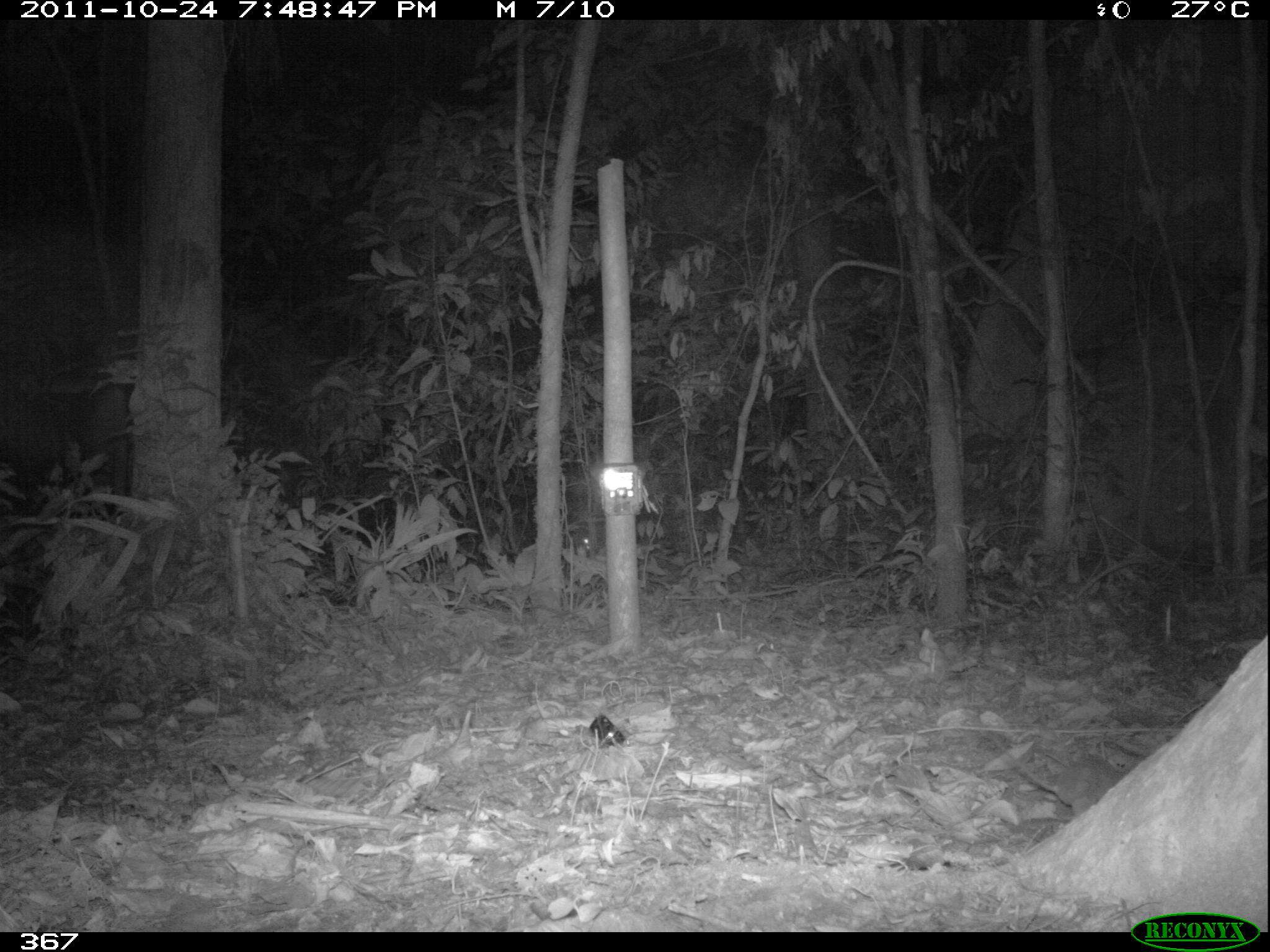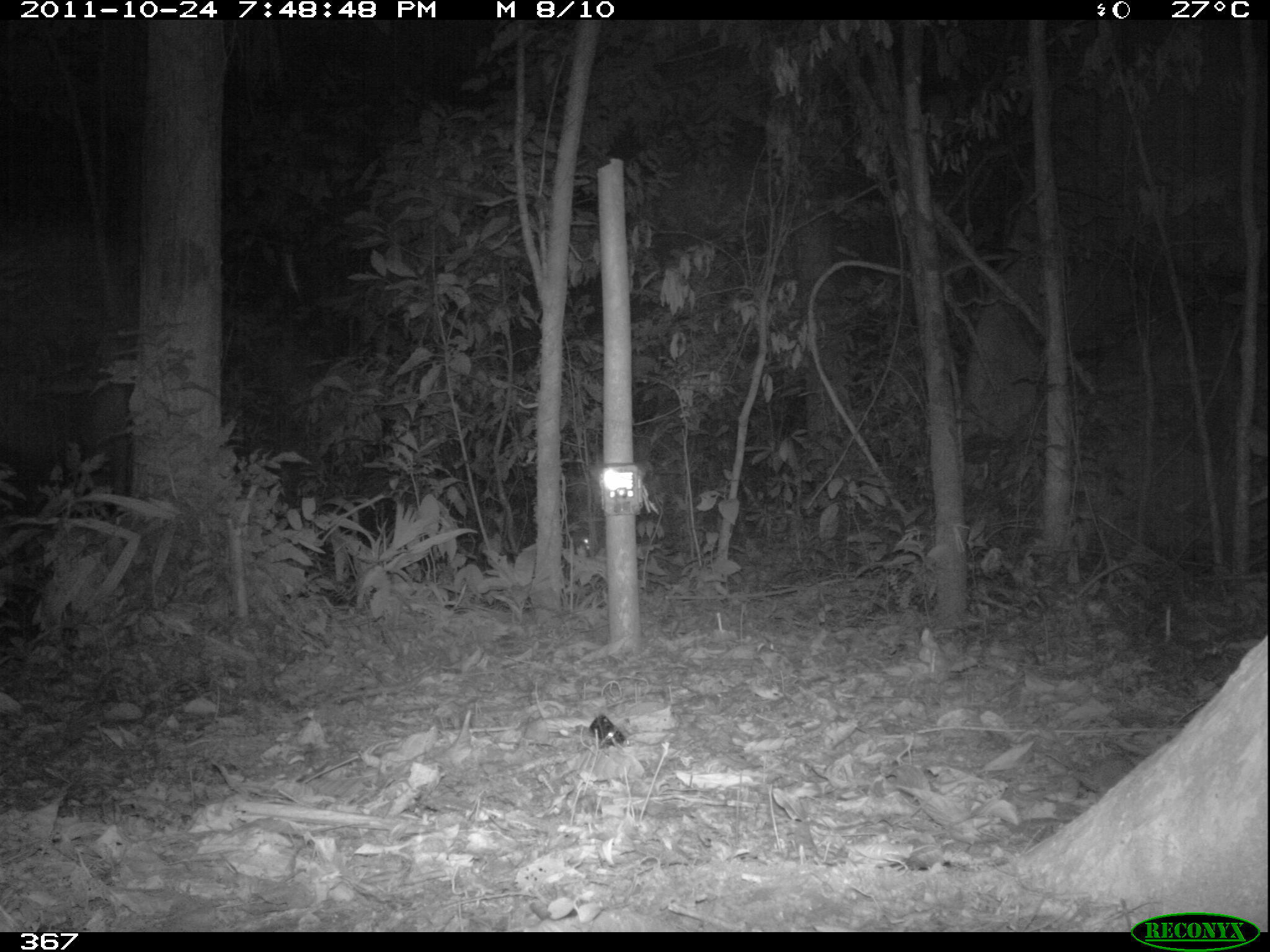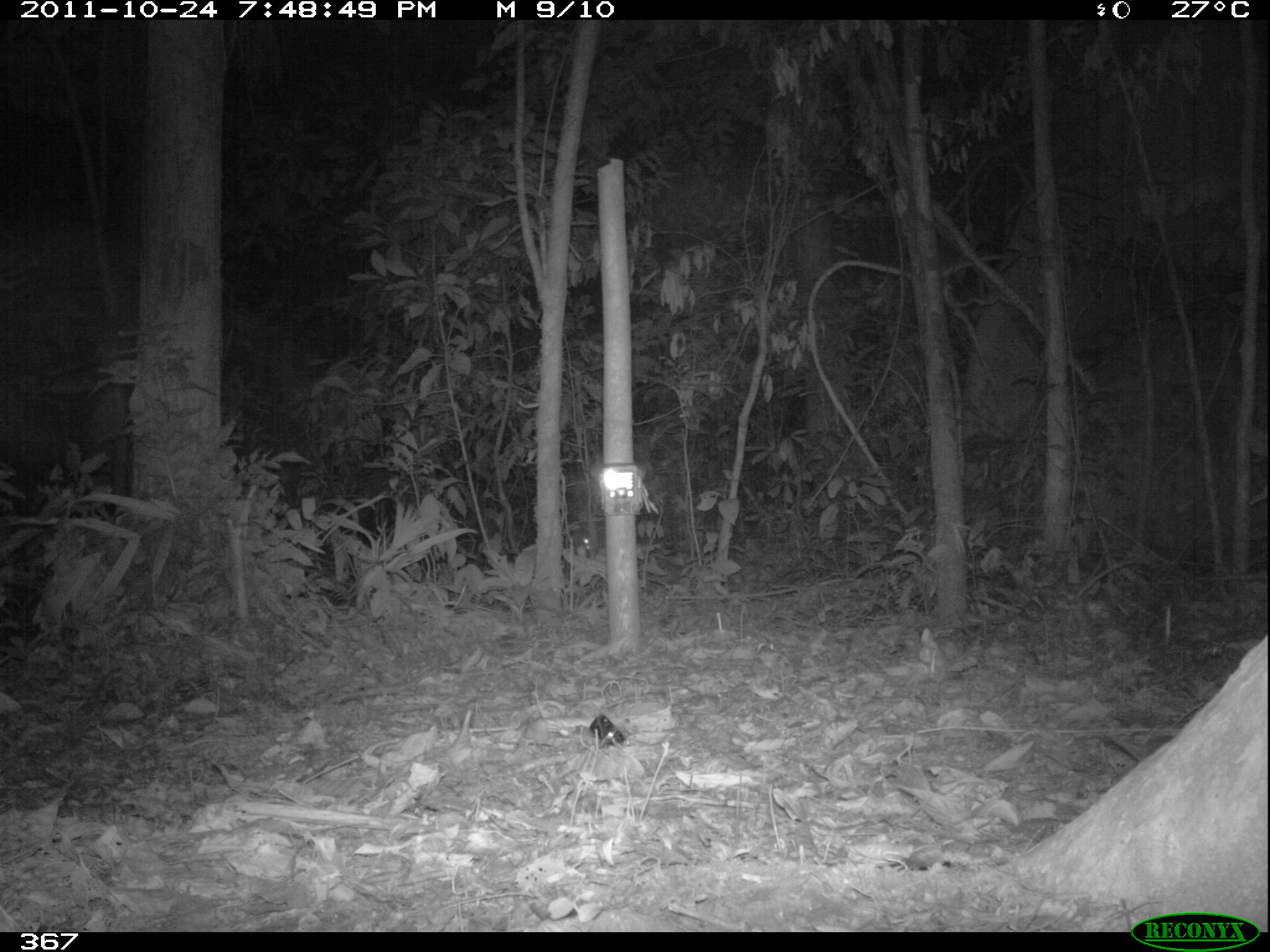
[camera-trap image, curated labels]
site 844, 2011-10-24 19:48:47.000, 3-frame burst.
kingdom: Animalia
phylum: Chordata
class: Mammalia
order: Rodentia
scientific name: Rodentia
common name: rodents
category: unknown rodent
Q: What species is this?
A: Unknown rodent (rodents) (Rodentia).